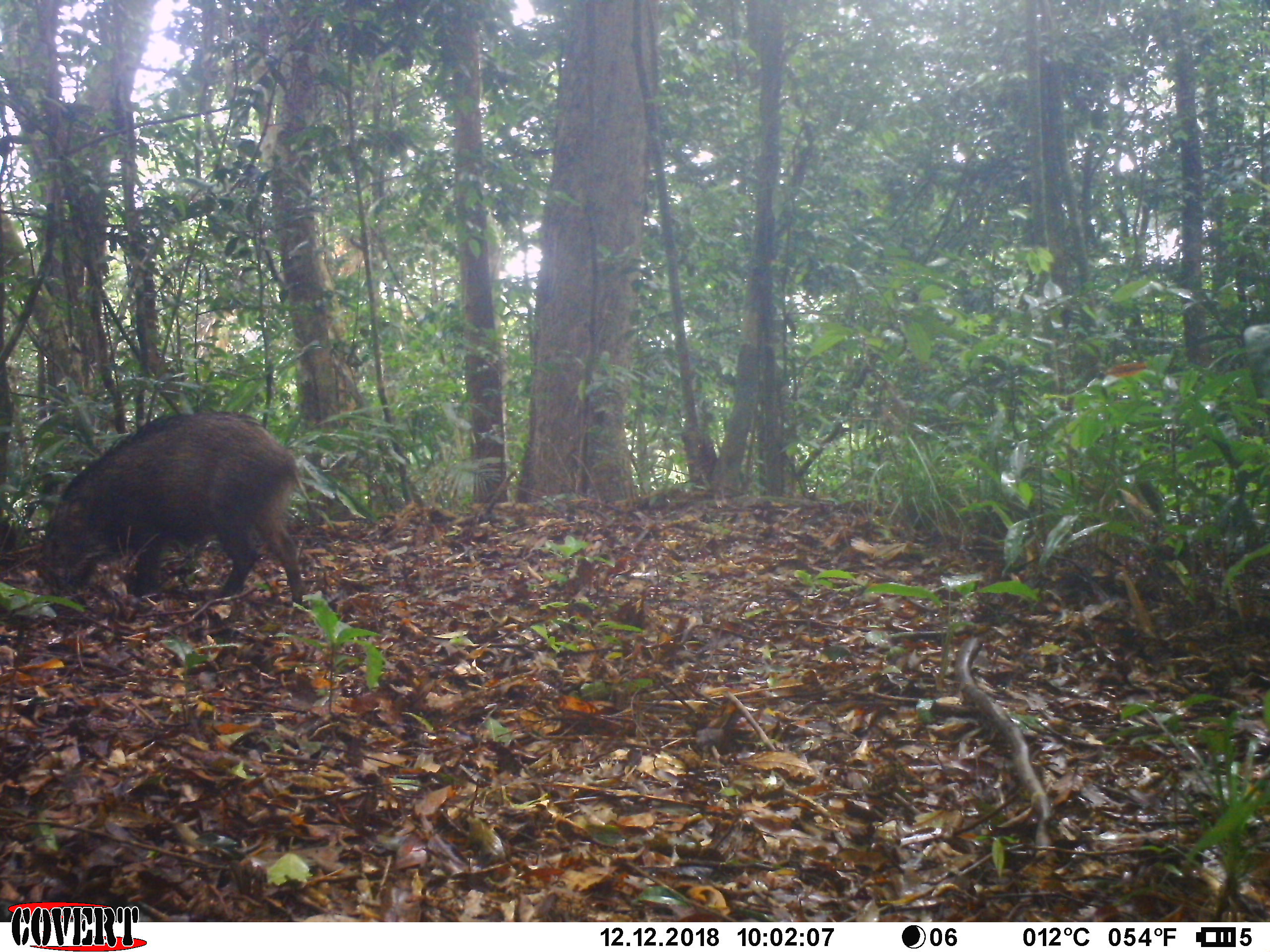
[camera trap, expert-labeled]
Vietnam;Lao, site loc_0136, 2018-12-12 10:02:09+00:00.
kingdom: Animalia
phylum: Chordata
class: Mammalia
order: Artiodactyla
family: Suidae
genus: Sus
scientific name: Sus scrofa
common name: eurasian wild pig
Eurasian wild pig (Sus scrofa). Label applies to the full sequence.